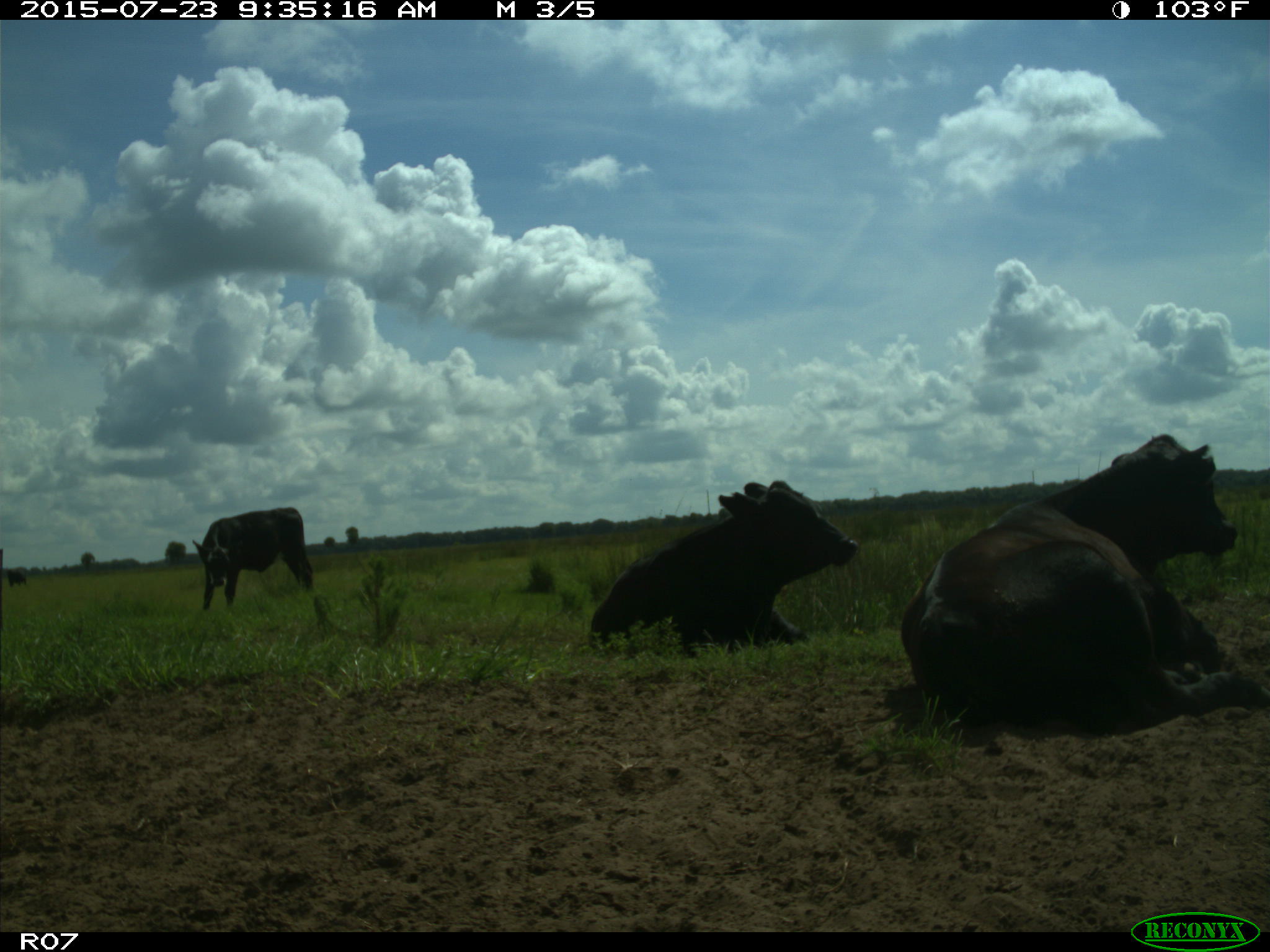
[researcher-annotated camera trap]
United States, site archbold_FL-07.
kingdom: Animalia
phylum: Chordata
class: Mammalia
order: Artiodactyla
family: Bovidae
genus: Bos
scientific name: Bos taurus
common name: domestic cow